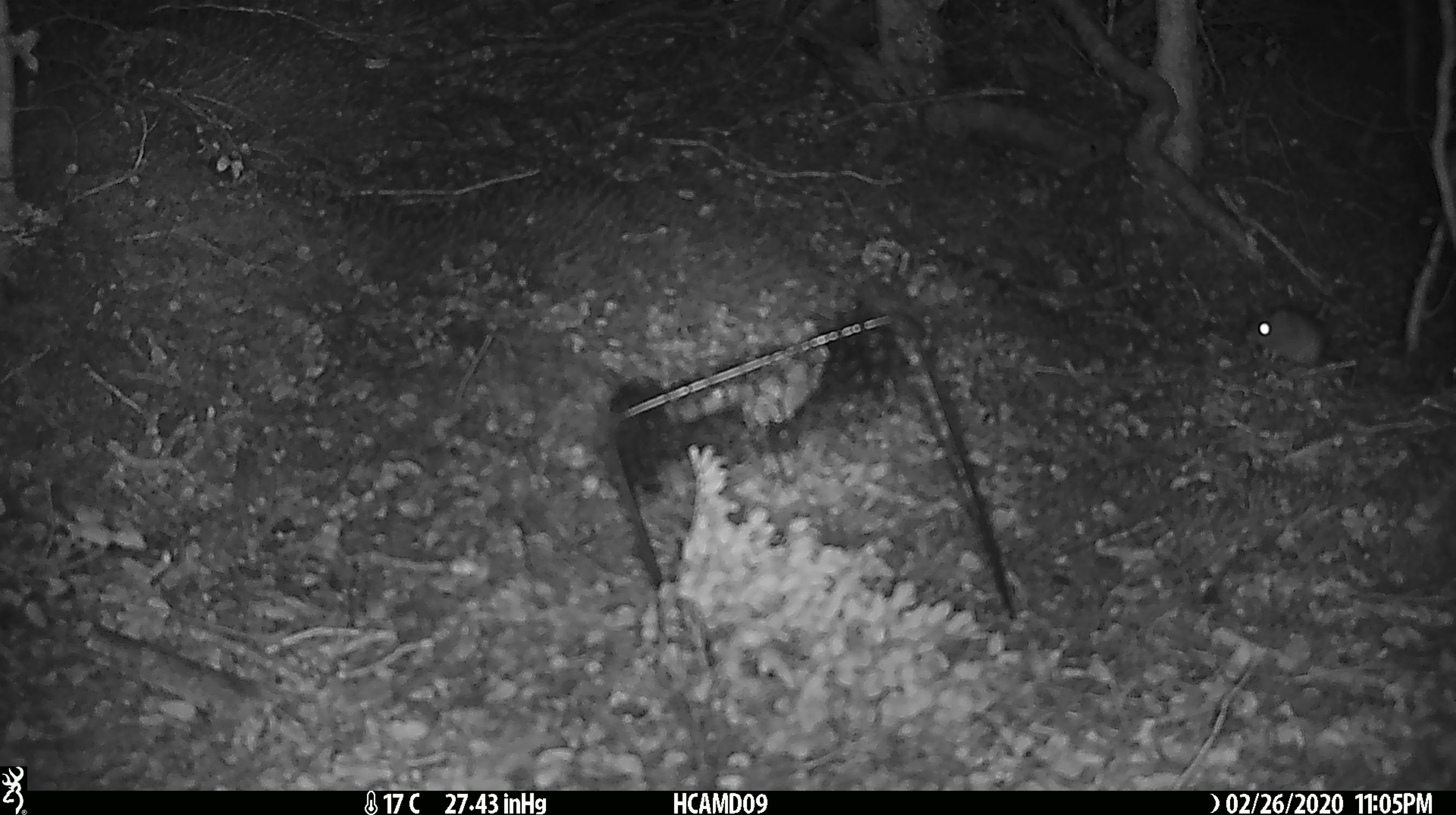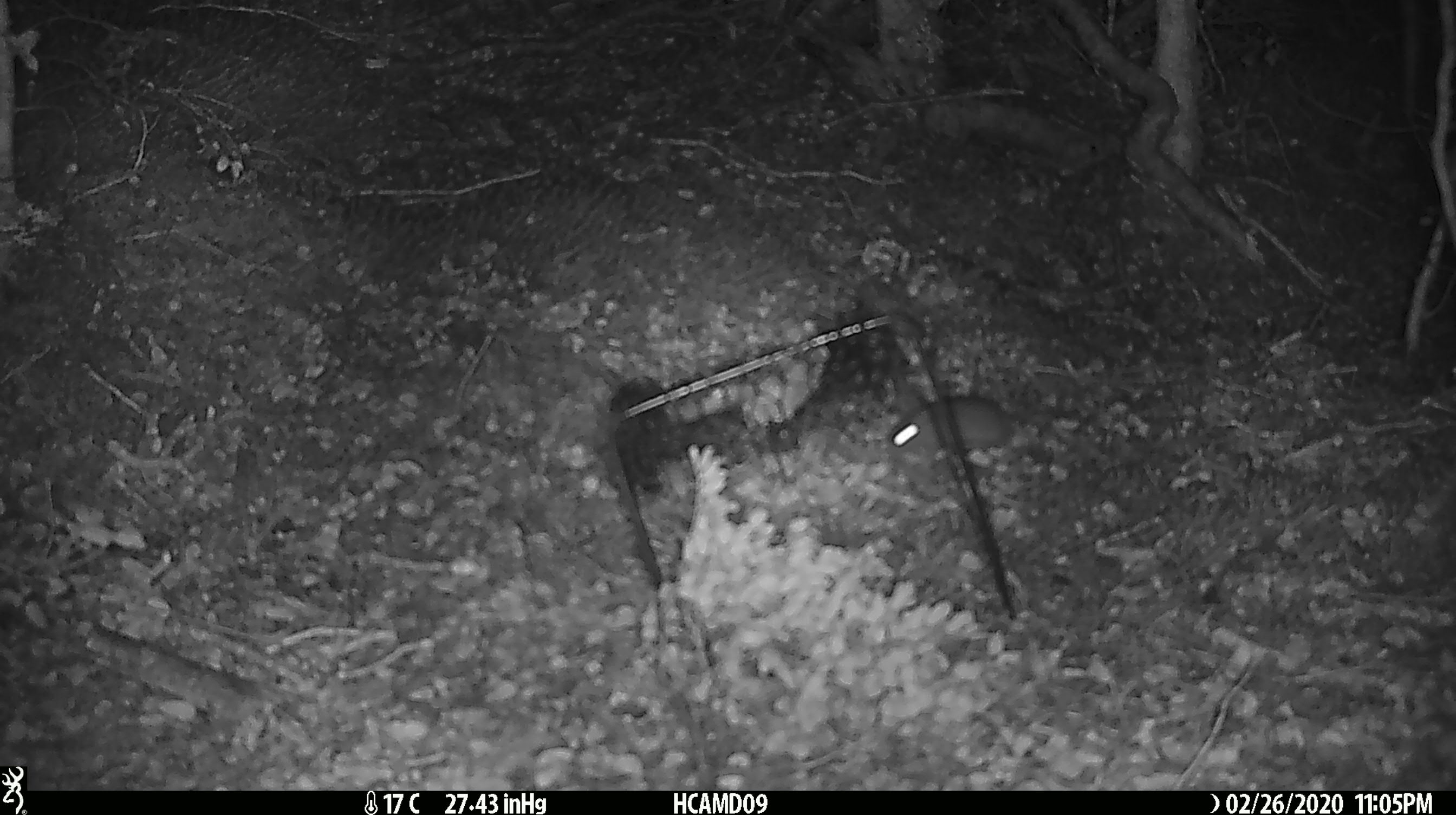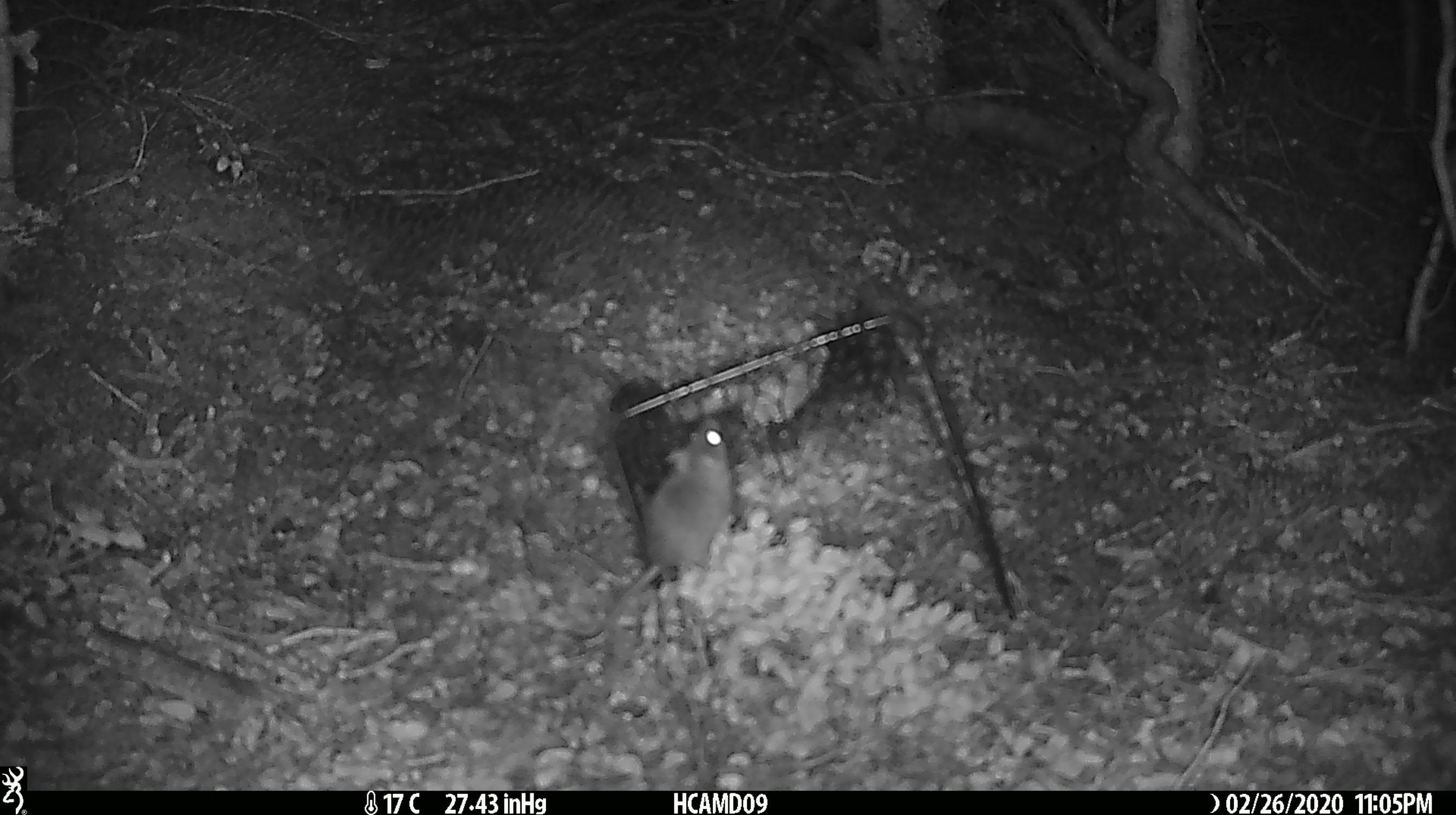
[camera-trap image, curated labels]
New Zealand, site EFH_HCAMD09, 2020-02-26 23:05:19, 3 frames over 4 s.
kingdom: Animalia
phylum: Chordata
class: Mammalia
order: Rodentia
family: Muridae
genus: Mus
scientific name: Mus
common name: mouse